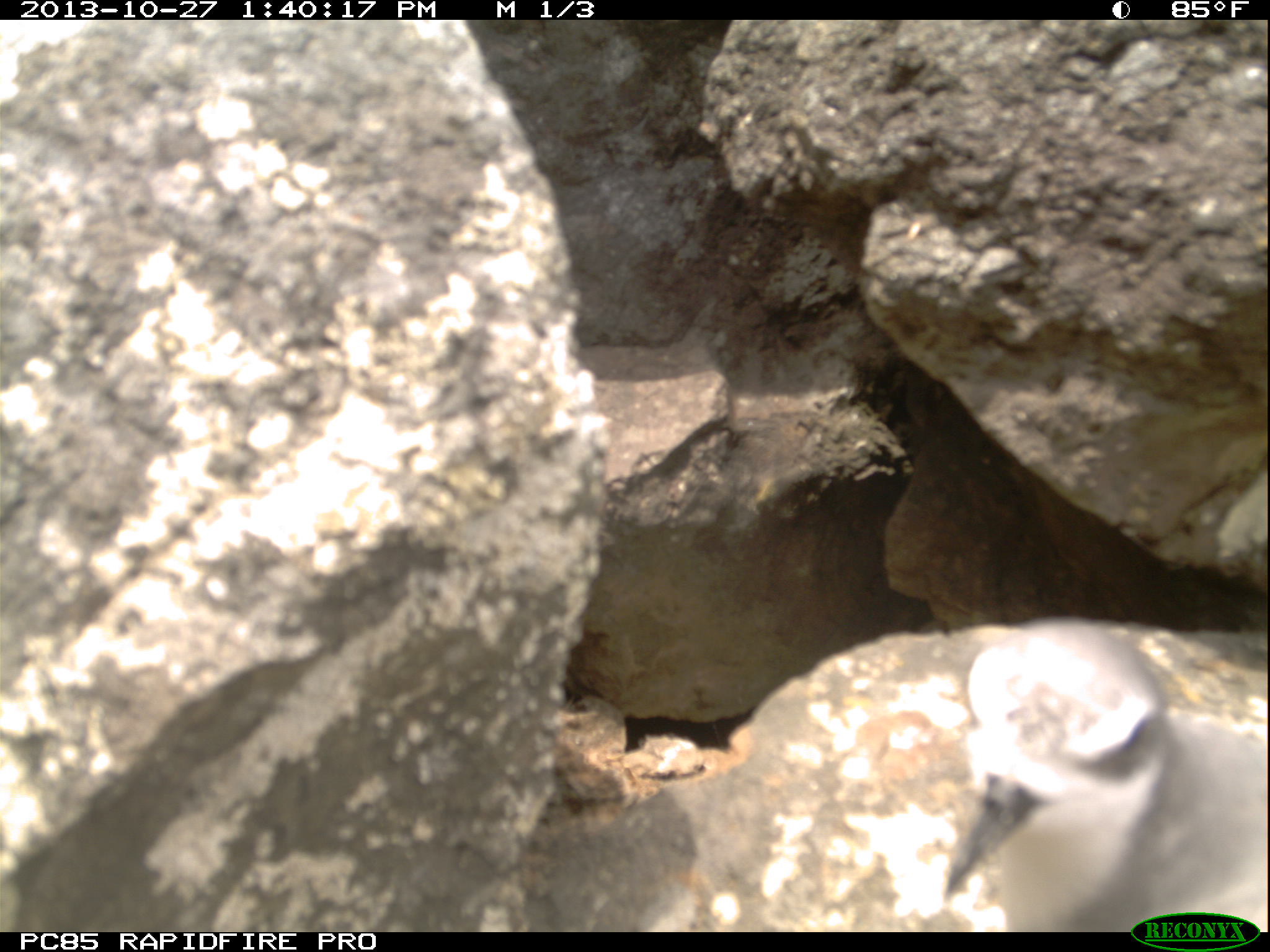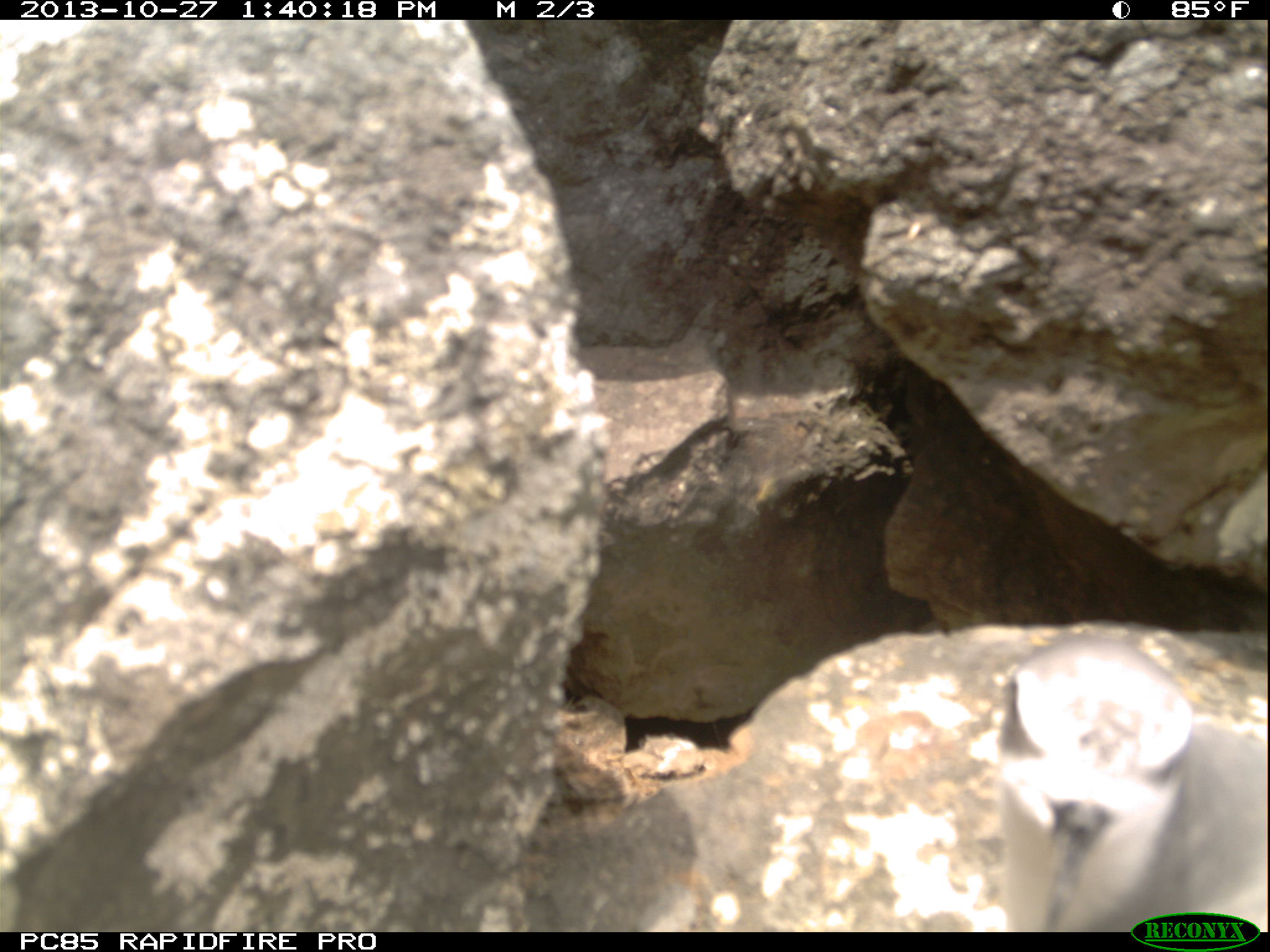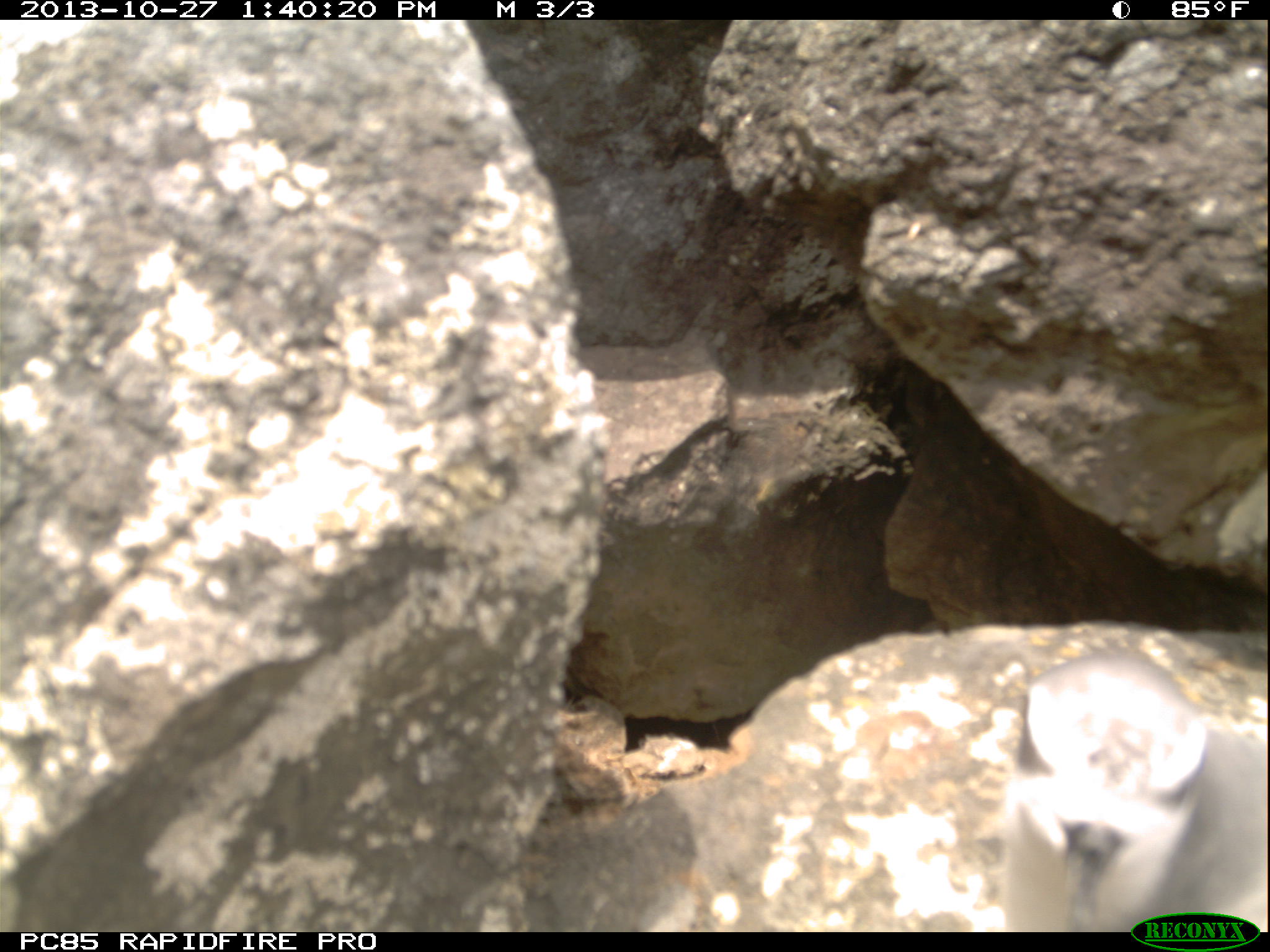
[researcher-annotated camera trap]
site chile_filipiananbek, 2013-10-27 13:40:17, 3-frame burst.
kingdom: Animalia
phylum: Chordata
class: Aves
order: Procellariiformes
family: Procellariidae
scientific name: Procellariidae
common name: petrel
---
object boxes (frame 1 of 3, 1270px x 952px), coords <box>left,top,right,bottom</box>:
petrel: <box>931,615,1260,930</box>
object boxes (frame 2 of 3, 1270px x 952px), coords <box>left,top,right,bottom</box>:
petrel: <box>991,627,1264,932</box>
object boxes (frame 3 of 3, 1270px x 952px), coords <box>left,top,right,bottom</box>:
petrel: <box>995,643,1264,930</box>